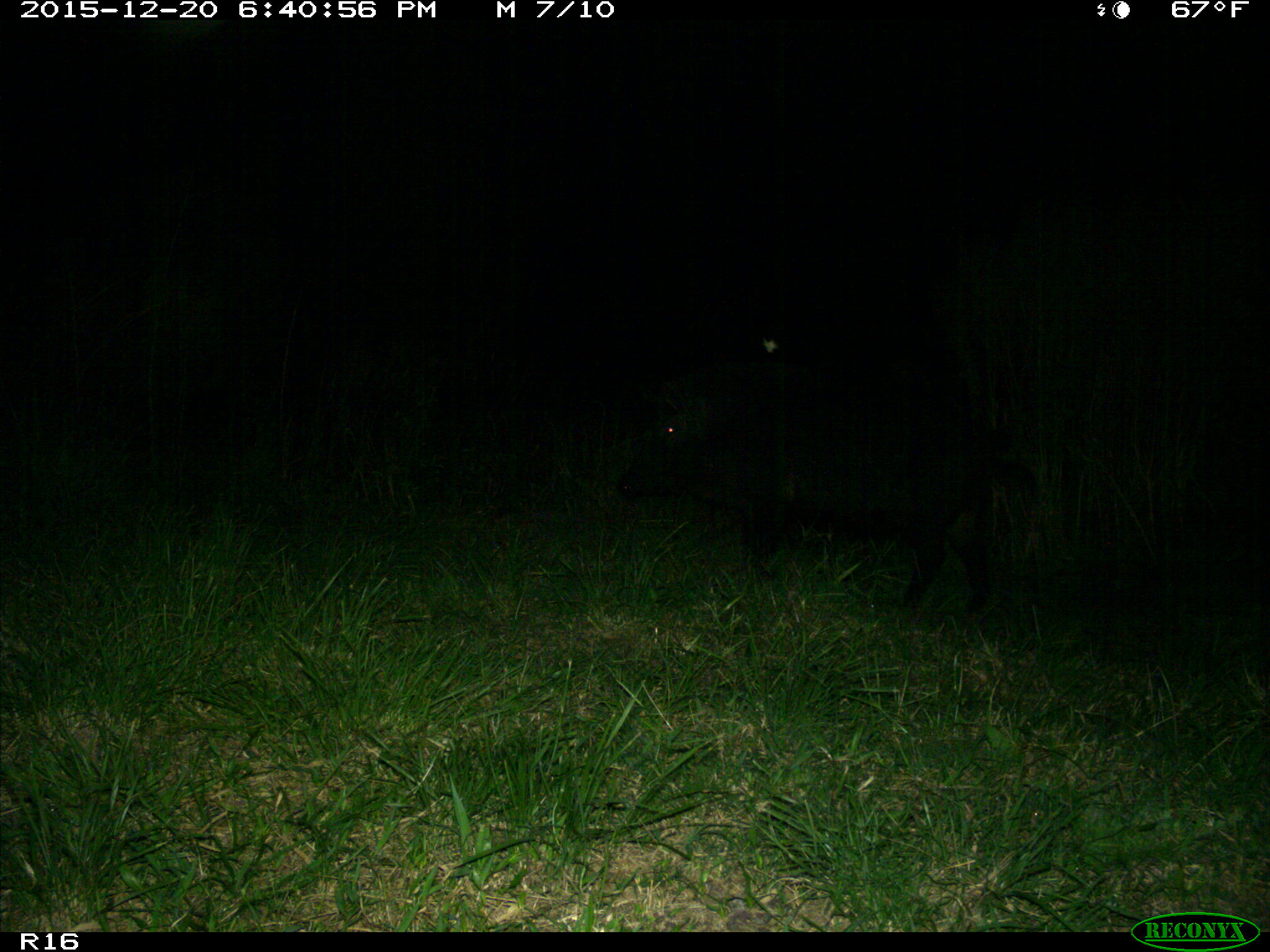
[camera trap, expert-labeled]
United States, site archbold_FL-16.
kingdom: Animalia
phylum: Chordata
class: Mammalia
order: Artiodactyla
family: Suidae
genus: Sus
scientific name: Sus scrofa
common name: wild boar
Sus scrofa (wild boar).